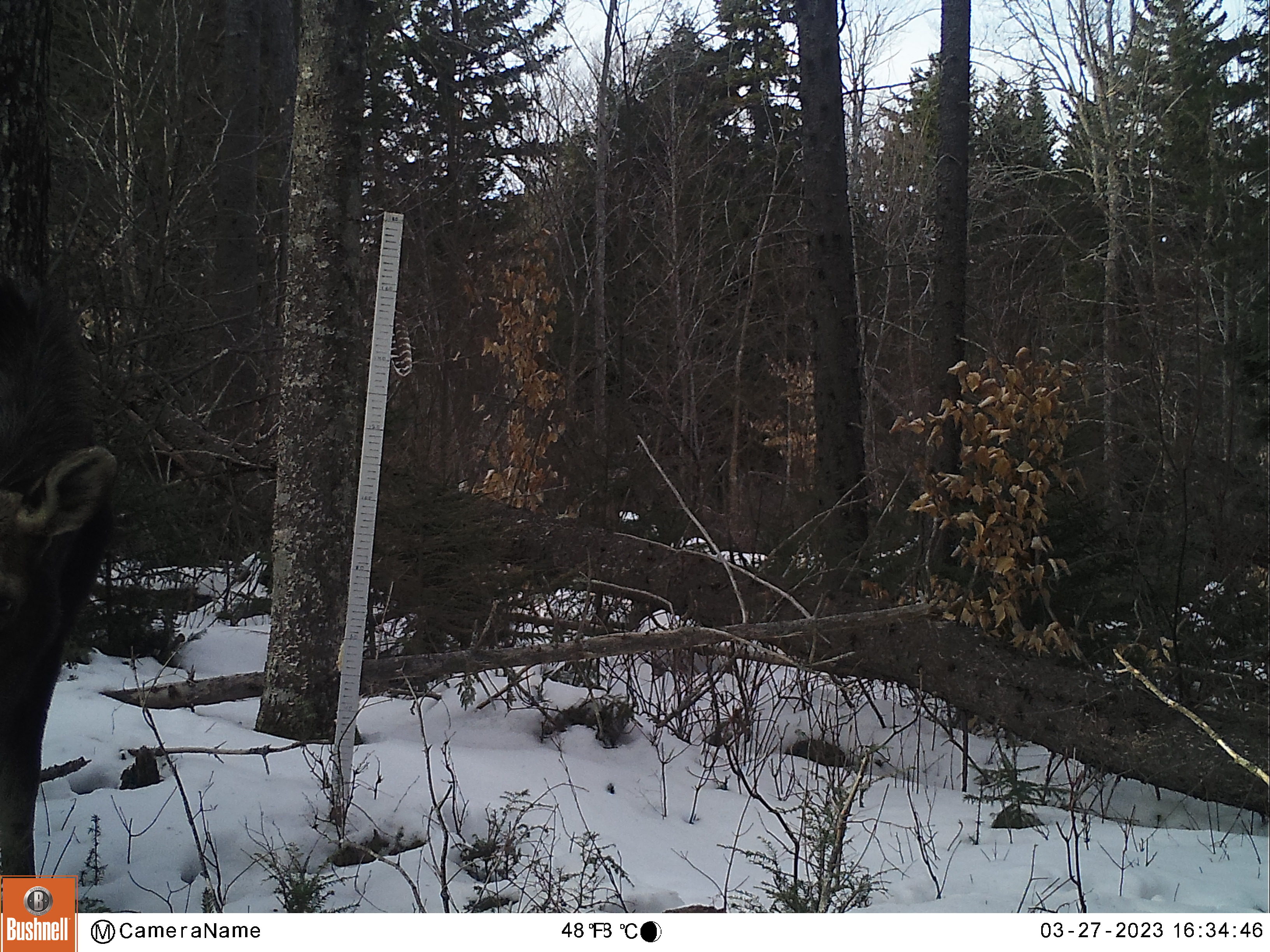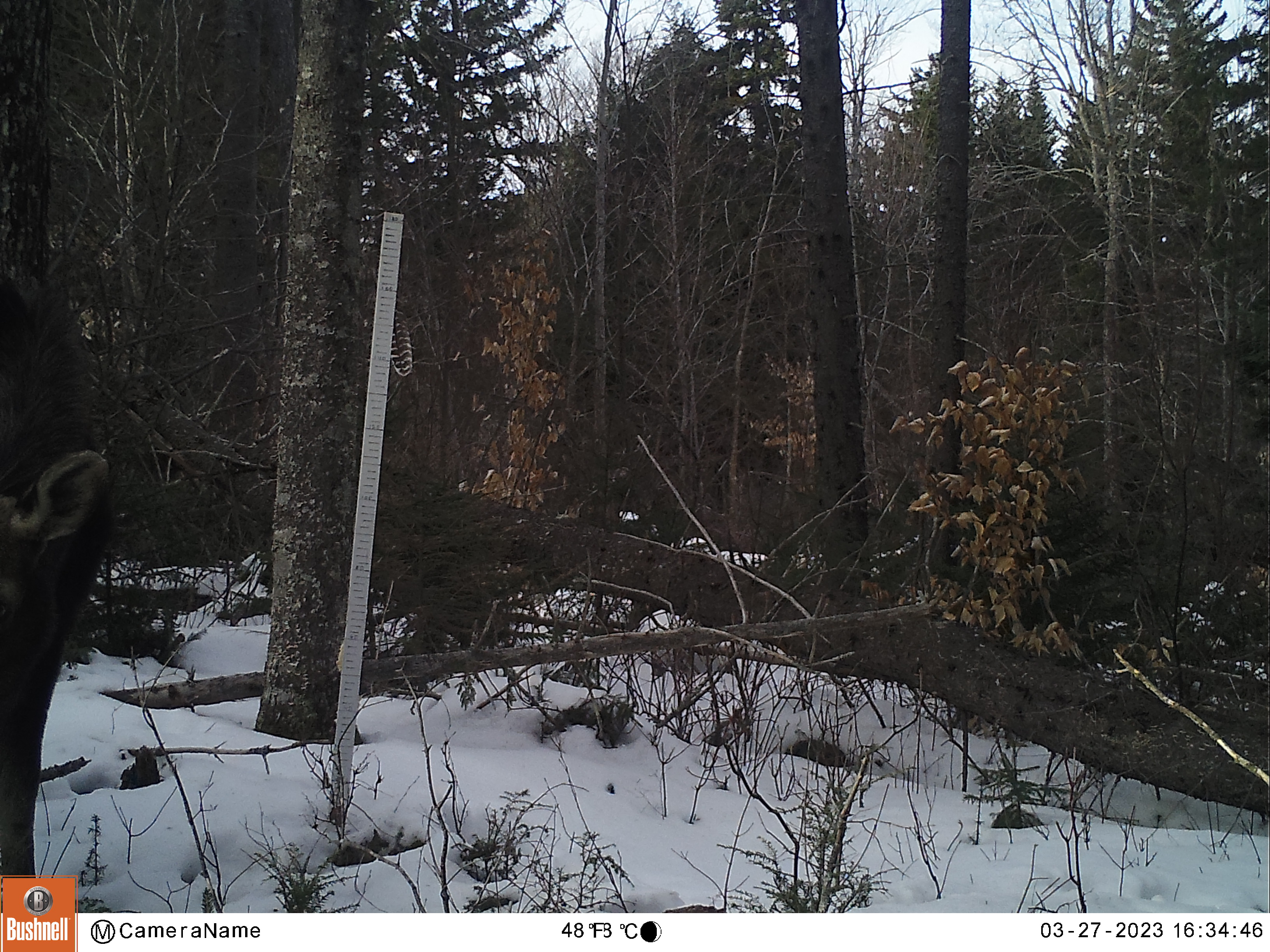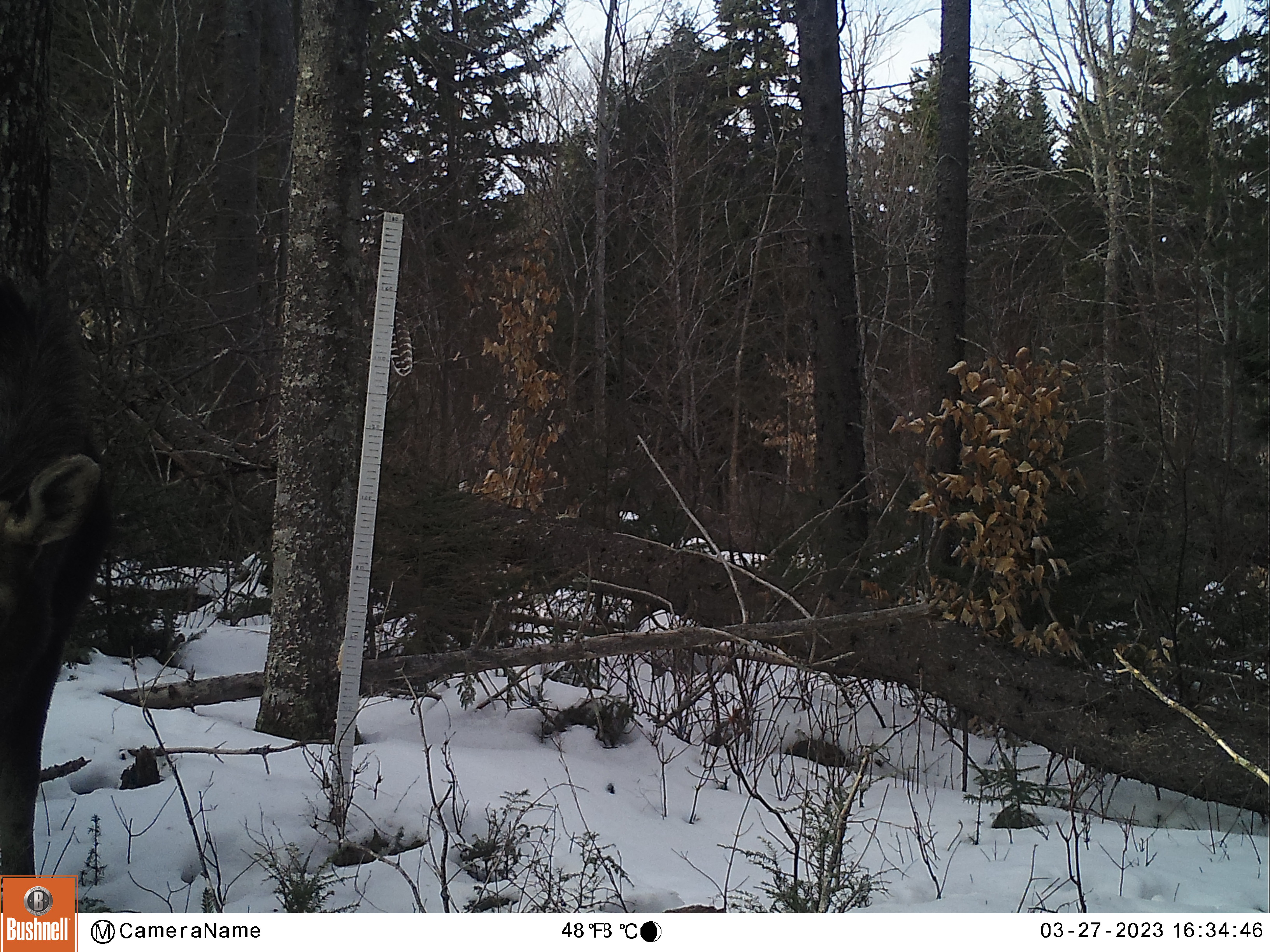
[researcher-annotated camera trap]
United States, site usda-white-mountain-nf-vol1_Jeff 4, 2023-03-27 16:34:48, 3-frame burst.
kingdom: Animalia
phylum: Chordata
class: Mammalia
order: Artiodactyla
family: Cervidae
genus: Alces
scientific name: Alces alces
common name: moose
Moose (Alces alces).